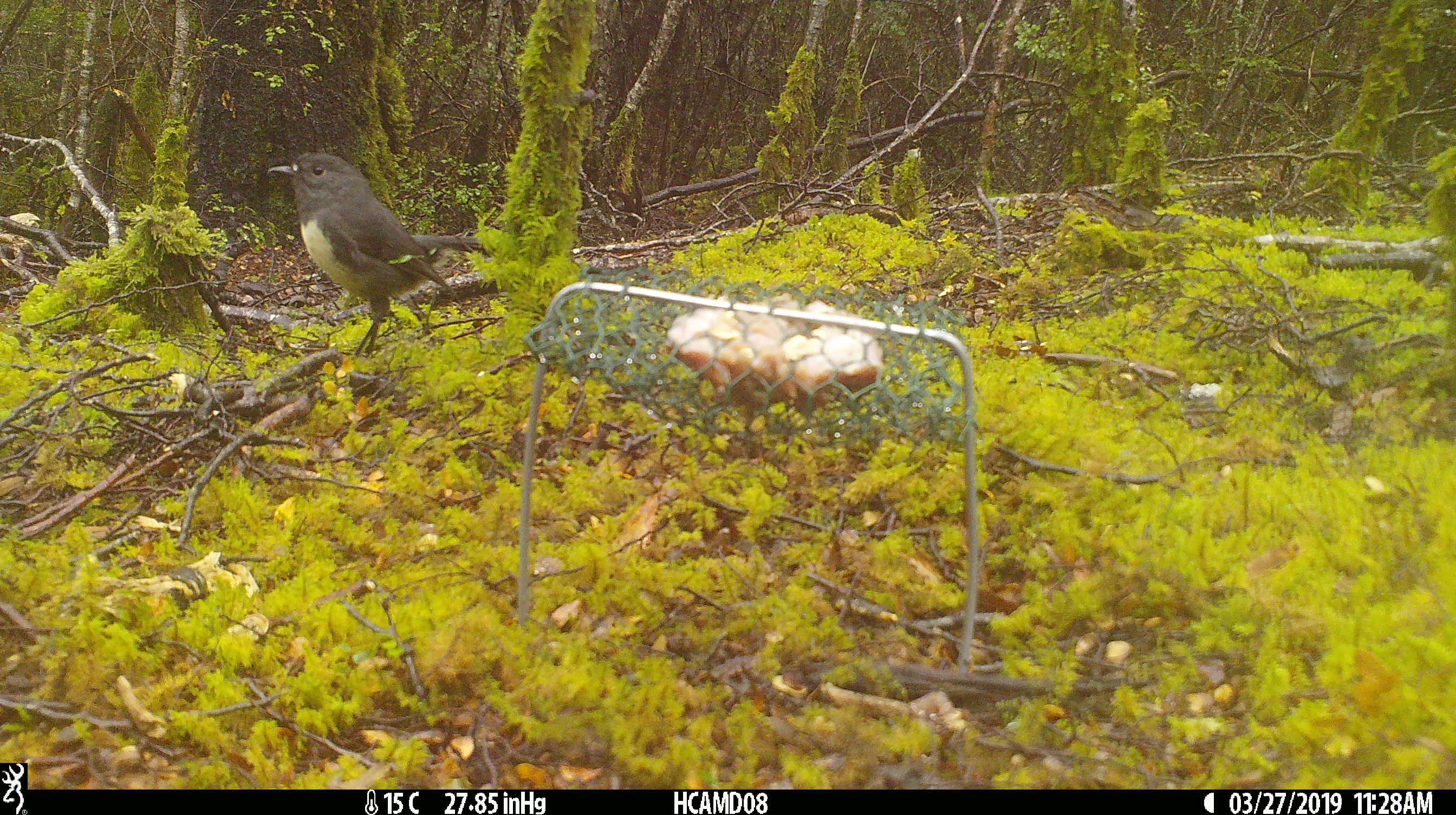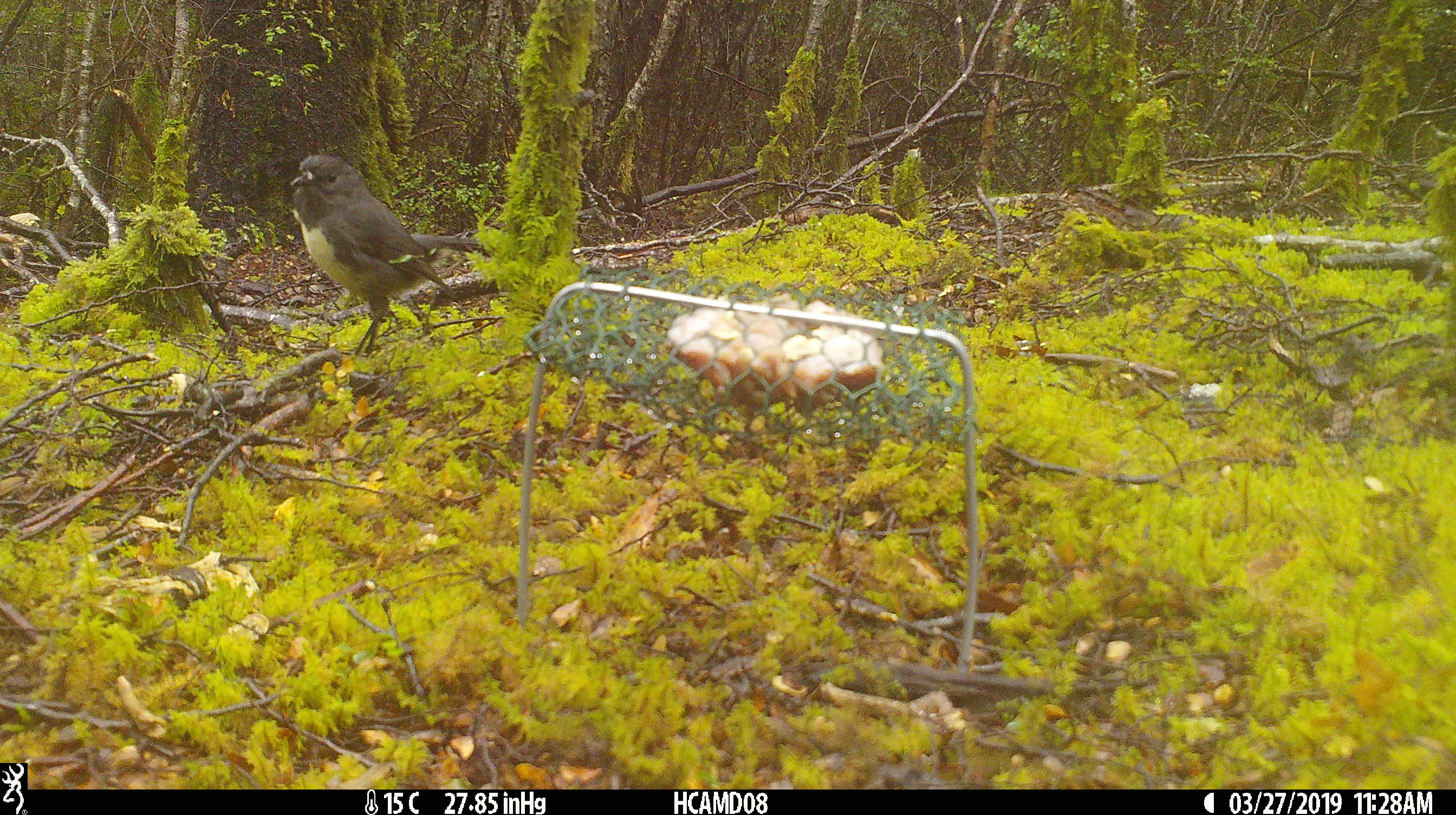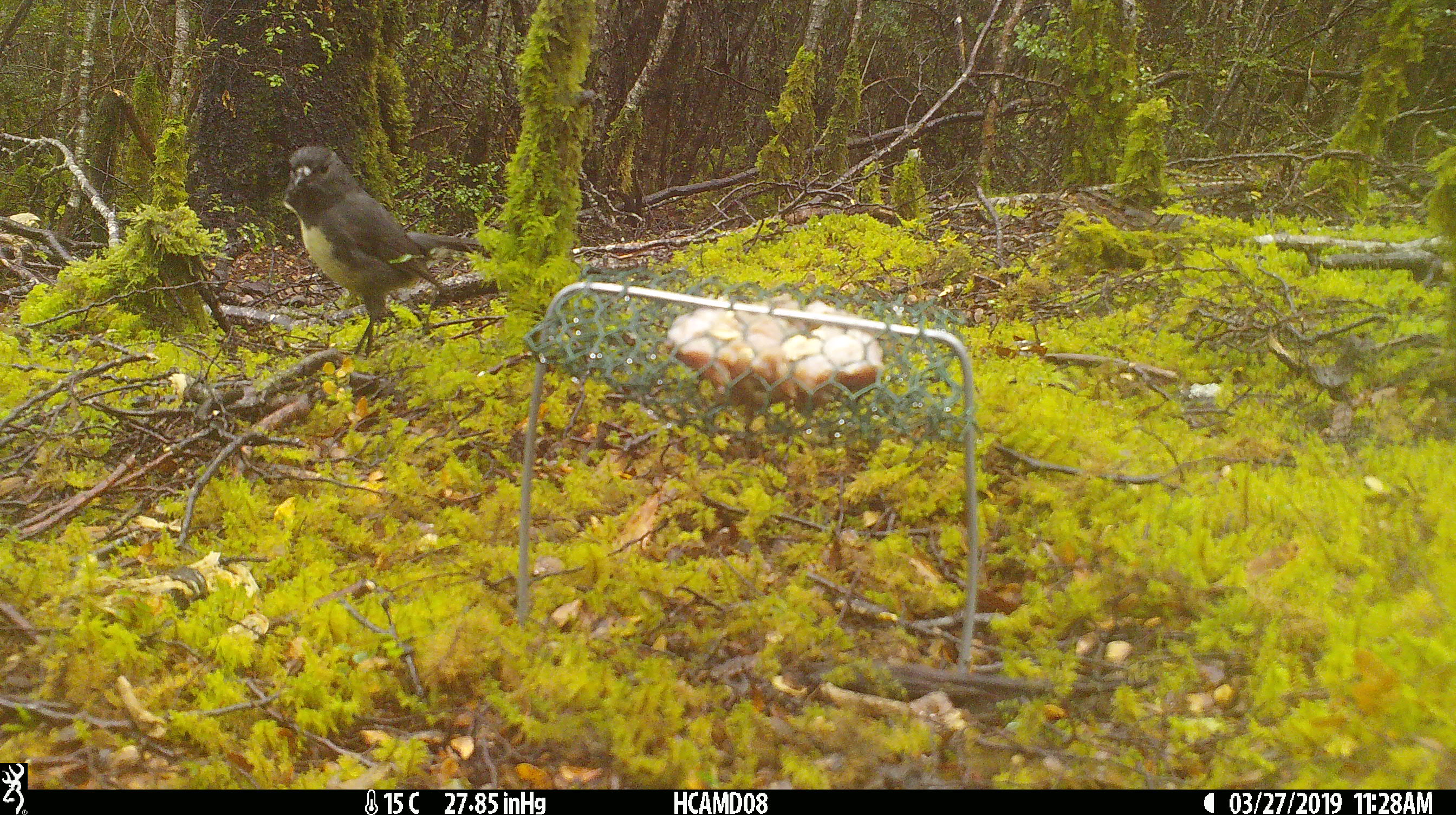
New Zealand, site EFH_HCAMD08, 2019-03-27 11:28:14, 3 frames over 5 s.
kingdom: Animalia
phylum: Chordata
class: Aves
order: Passeriformes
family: Petroicidae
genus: Petroica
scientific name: Petroica australis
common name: new zealand robin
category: robin